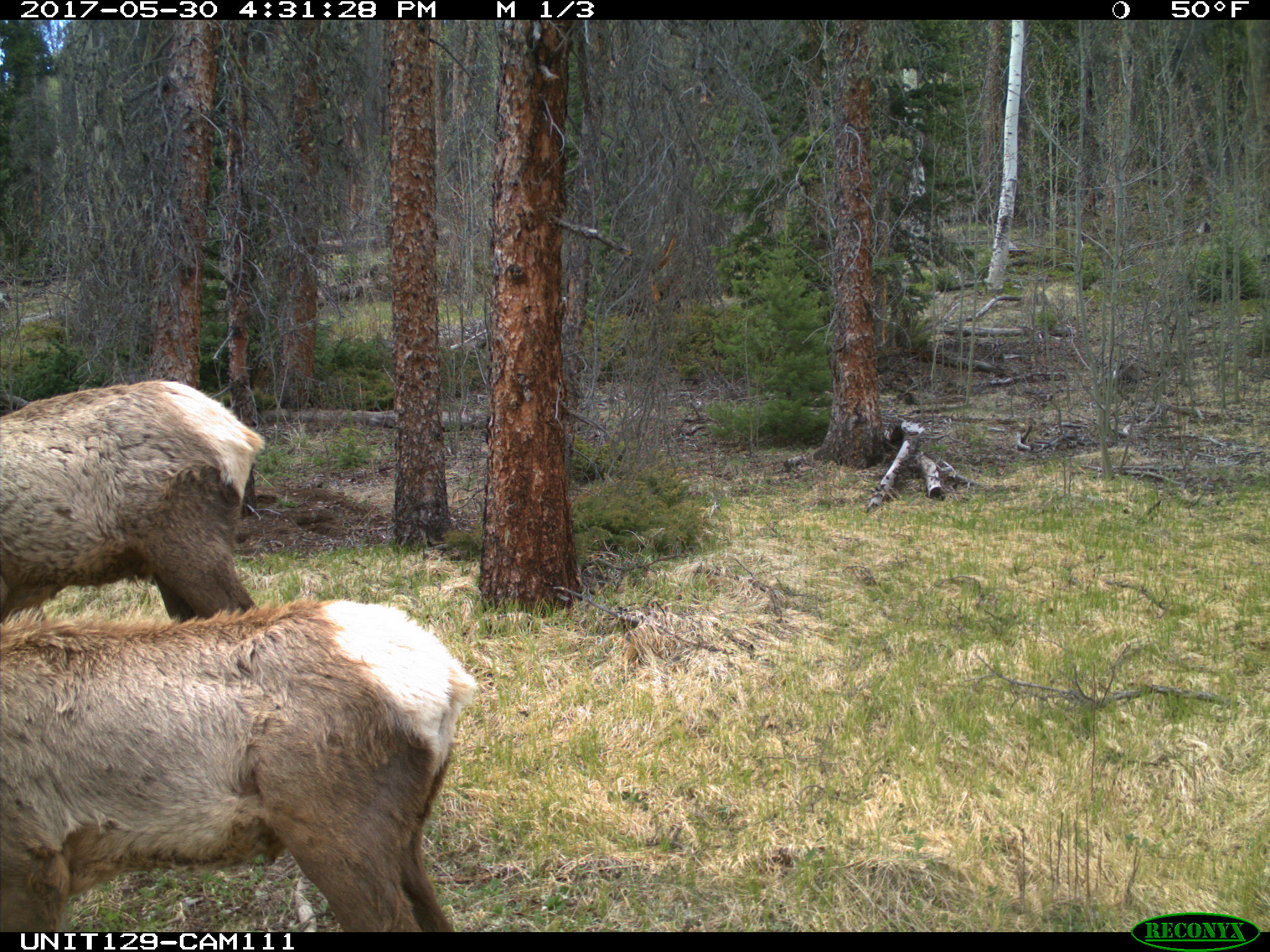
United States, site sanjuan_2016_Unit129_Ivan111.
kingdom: Animalia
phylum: Chordata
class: Mammalia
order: Artiodactyla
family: Cervidae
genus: Cervus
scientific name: Cervus elaphus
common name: red deer